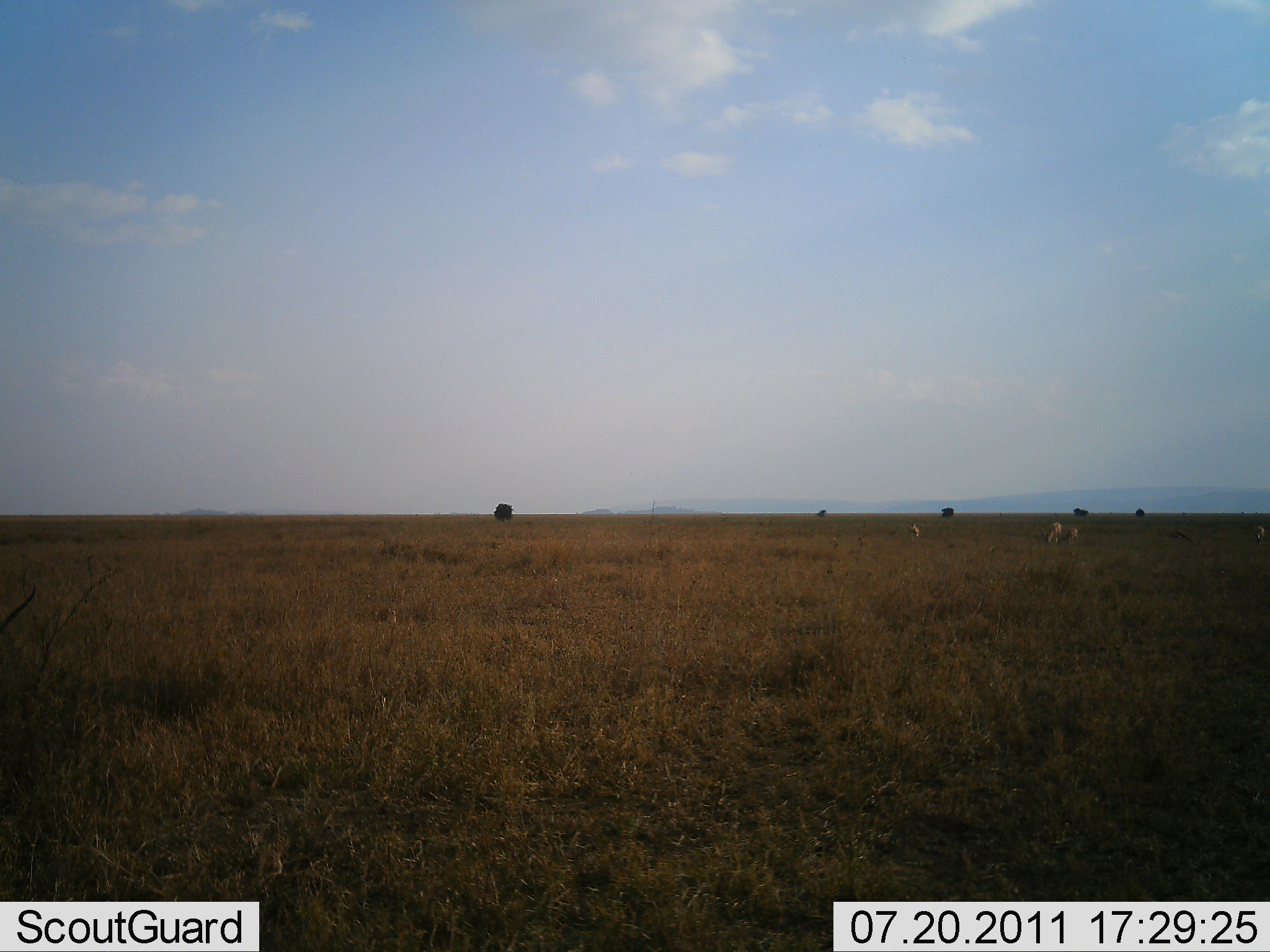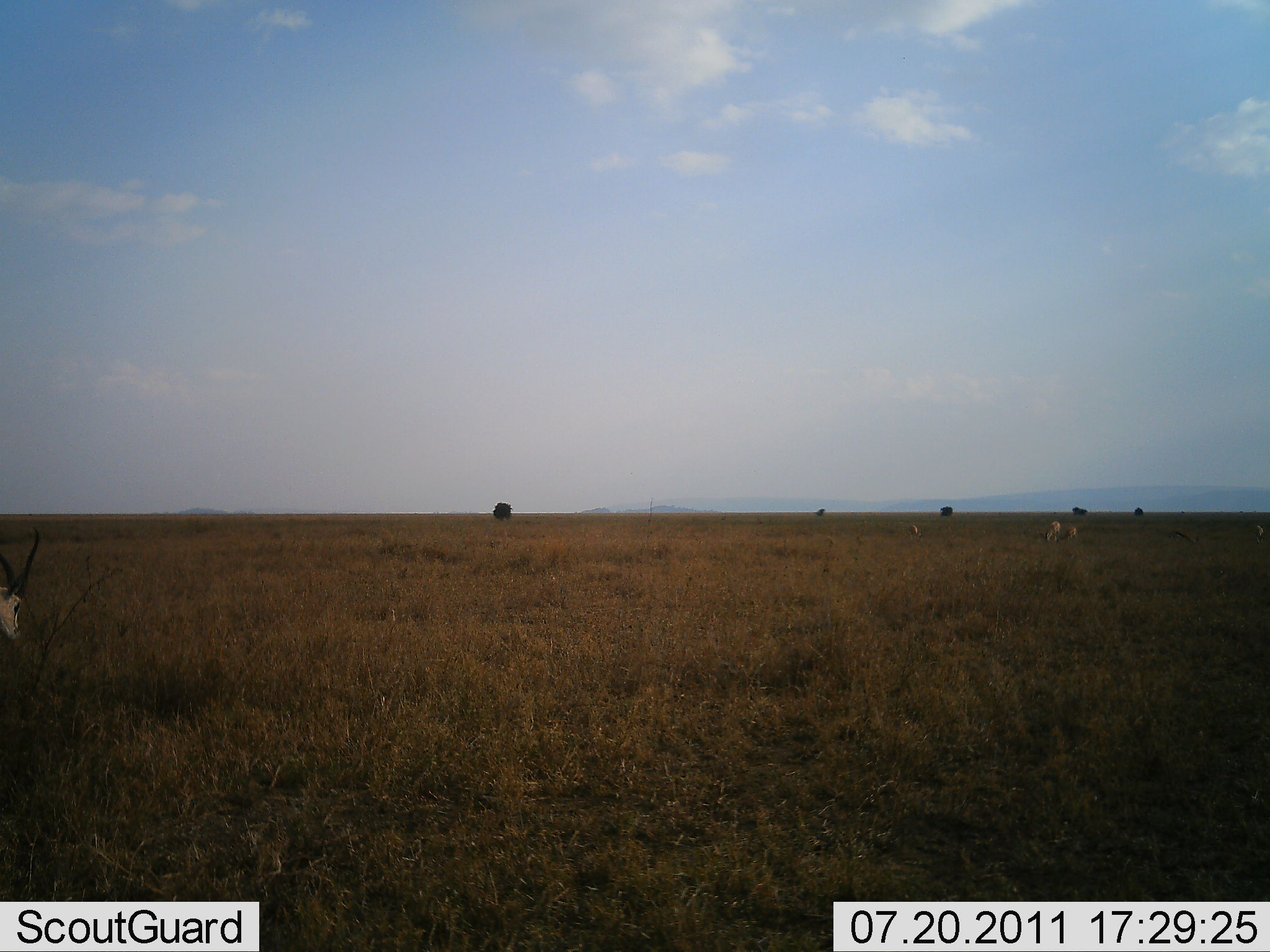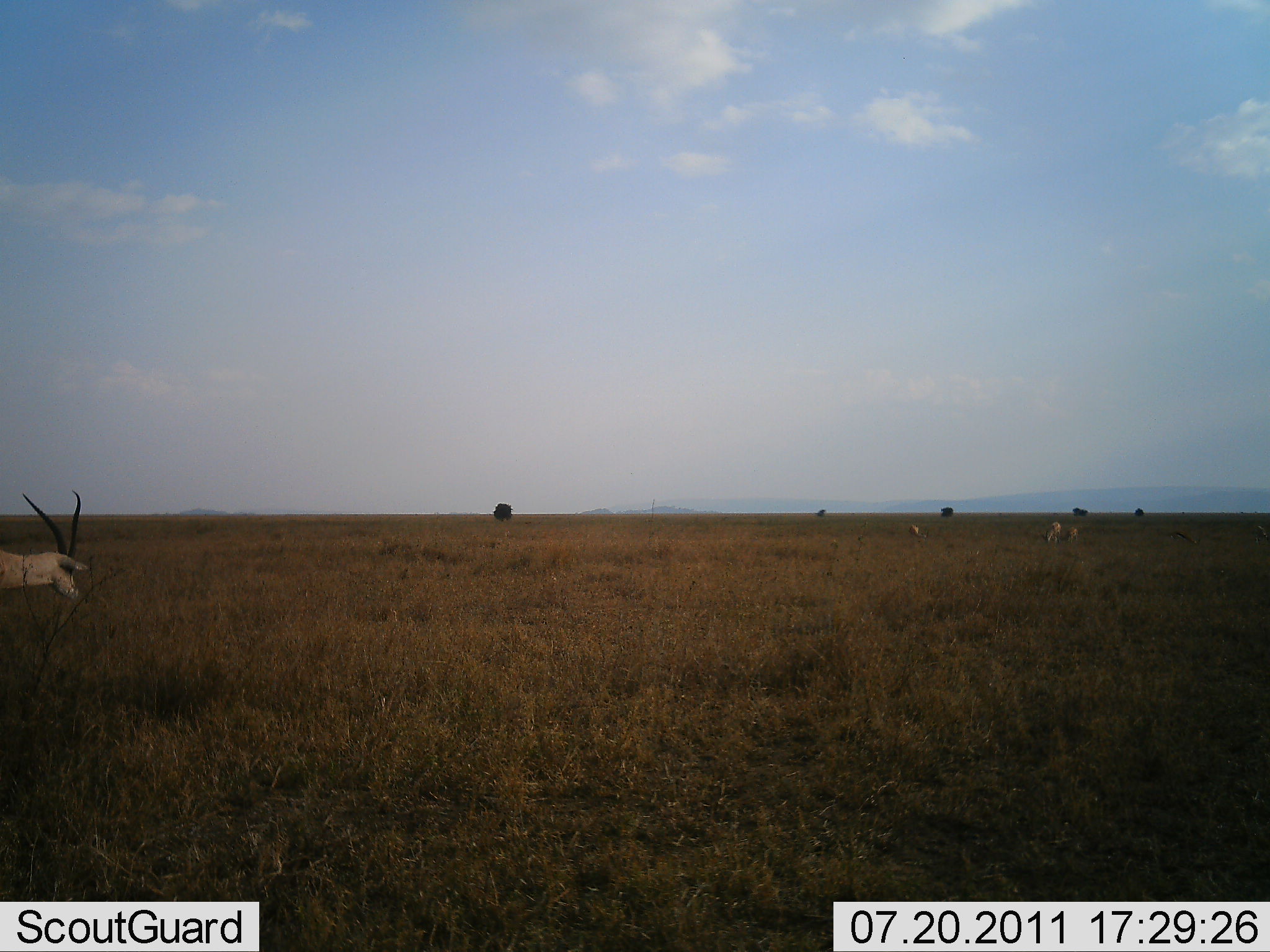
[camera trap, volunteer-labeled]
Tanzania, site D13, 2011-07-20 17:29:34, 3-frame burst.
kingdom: Animalia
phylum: Chordata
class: Mammalia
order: Artiodactyla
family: Bovidae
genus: Nanger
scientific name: Nanger granti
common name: grant's gazelle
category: gazellegrants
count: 4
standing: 45%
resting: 0%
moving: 36%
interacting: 0%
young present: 0%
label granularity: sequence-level